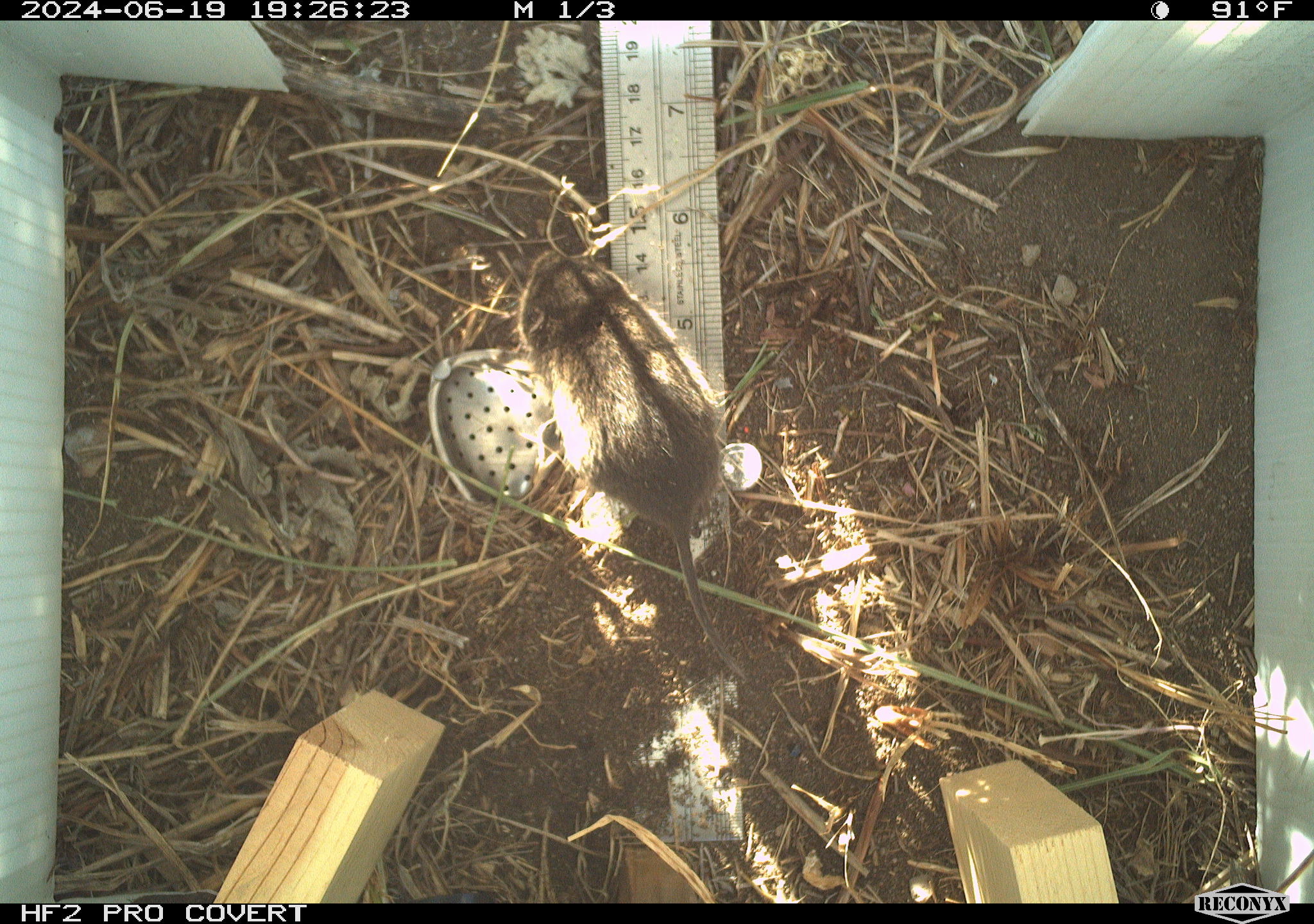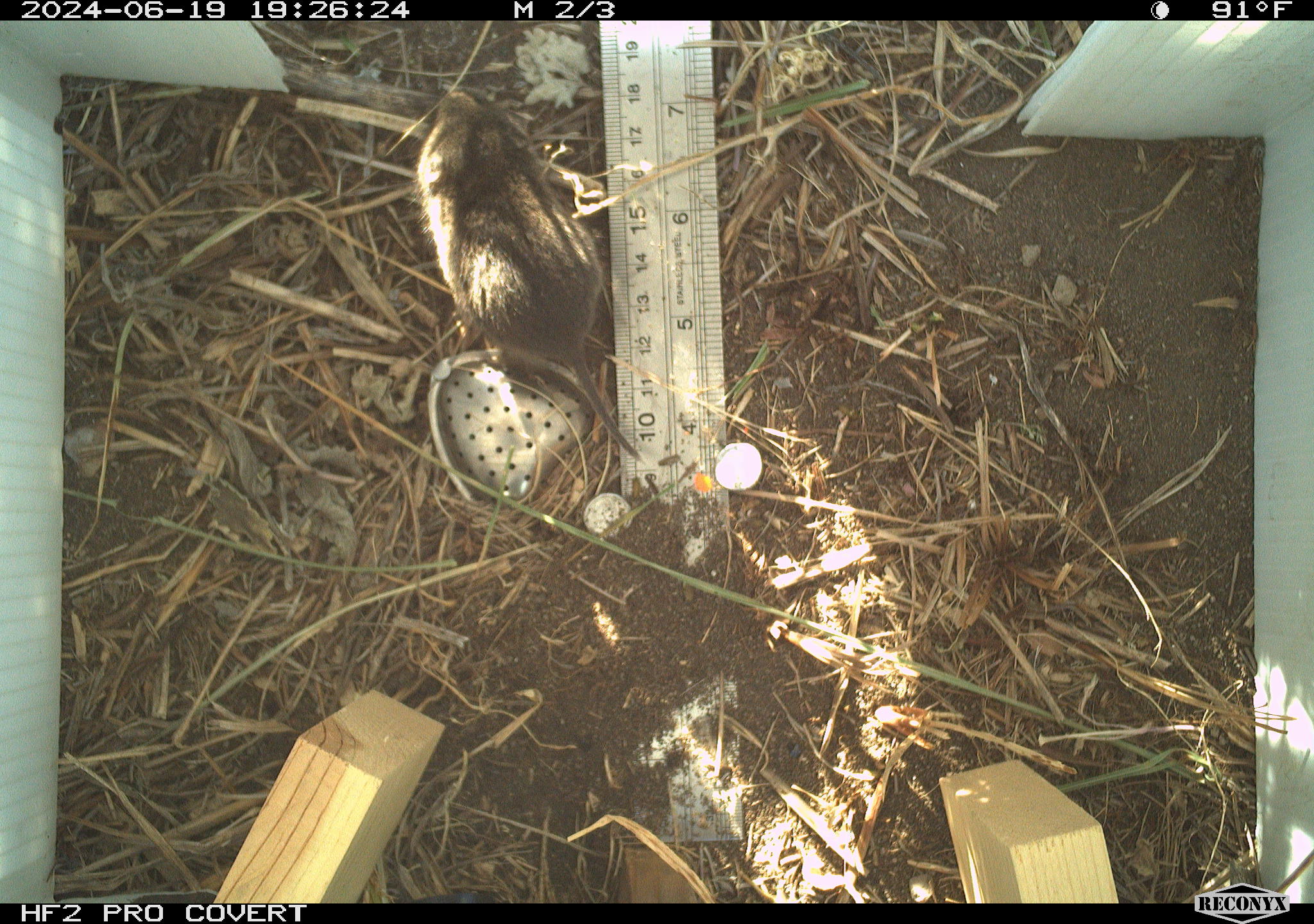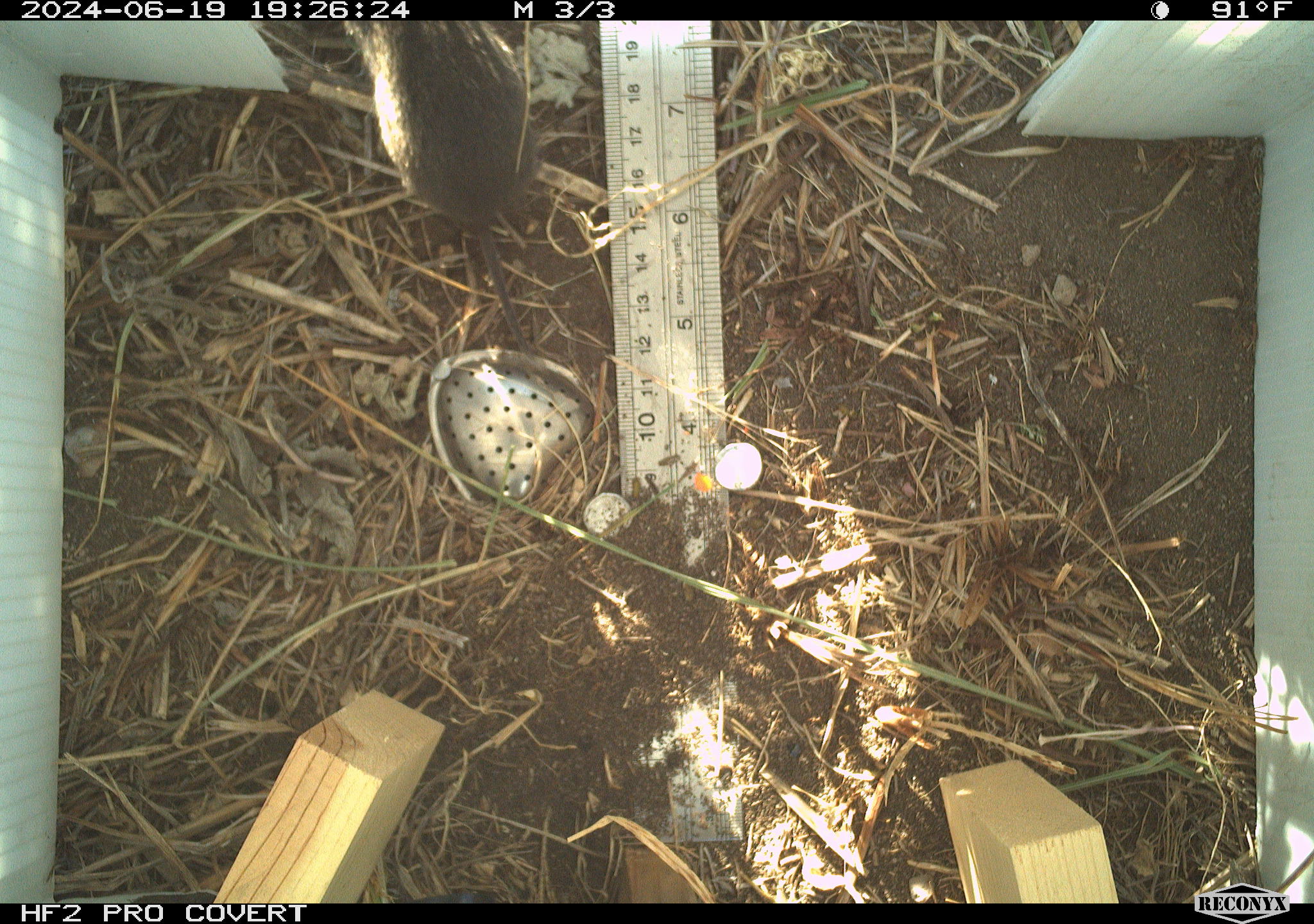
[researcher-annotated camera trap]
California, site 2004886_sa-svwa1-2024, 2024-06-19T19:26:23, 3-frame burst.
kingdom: Animalia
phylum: Chordata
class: Mammalia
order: Rodentia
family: Cricetidae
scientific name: Arvicolinae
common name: voles, lemmings, and muskrats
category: arvicolinae subfamily